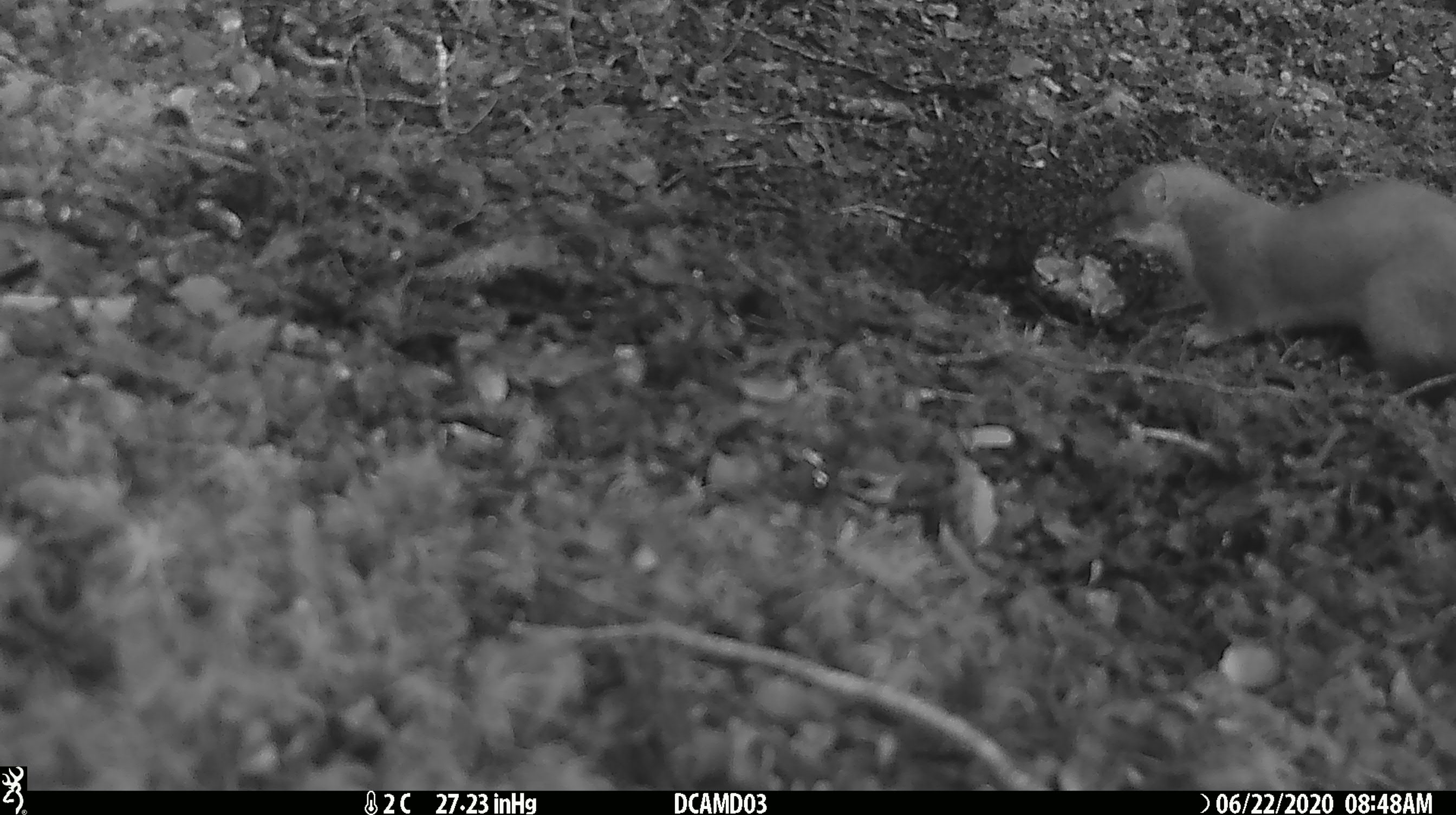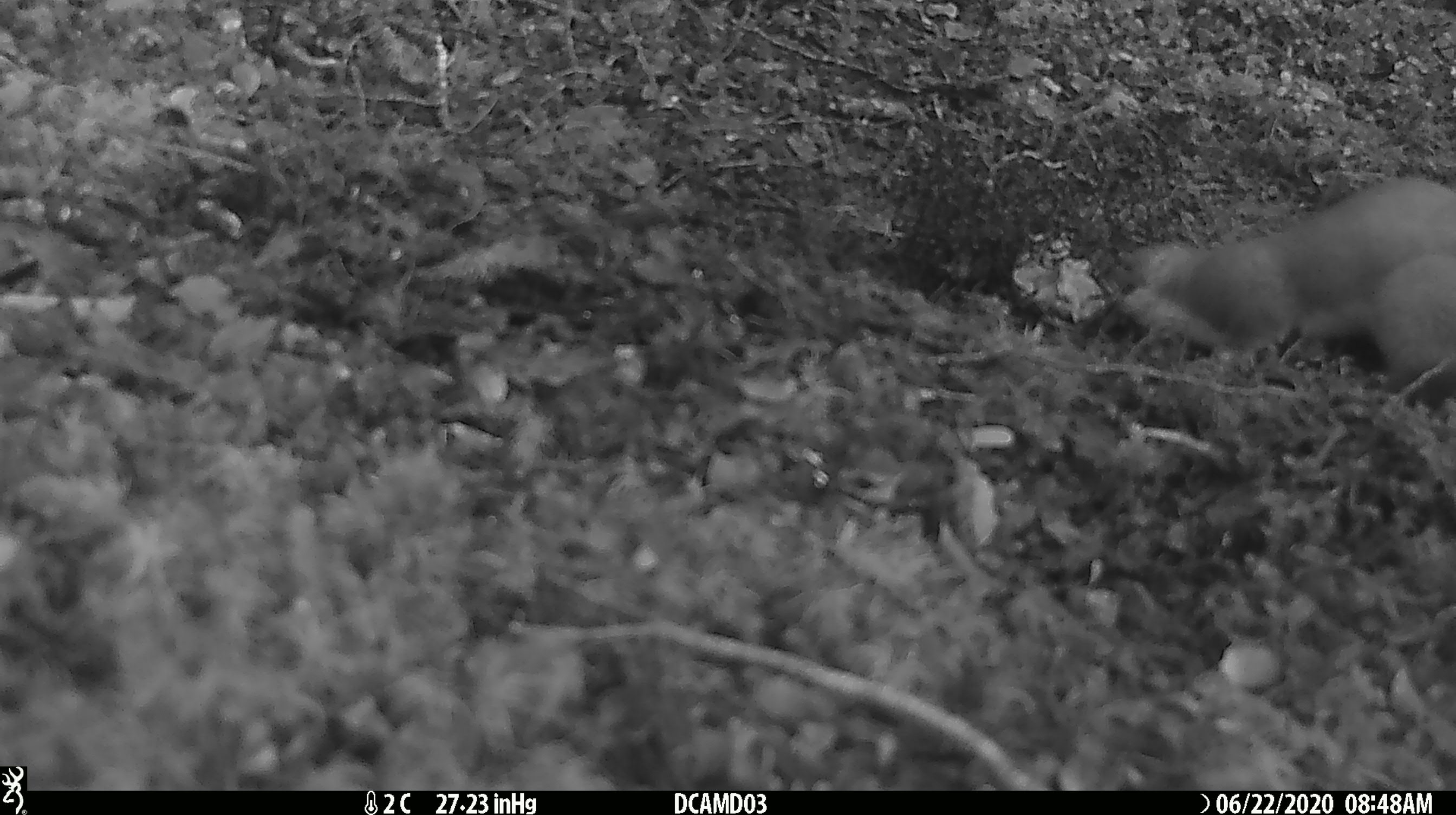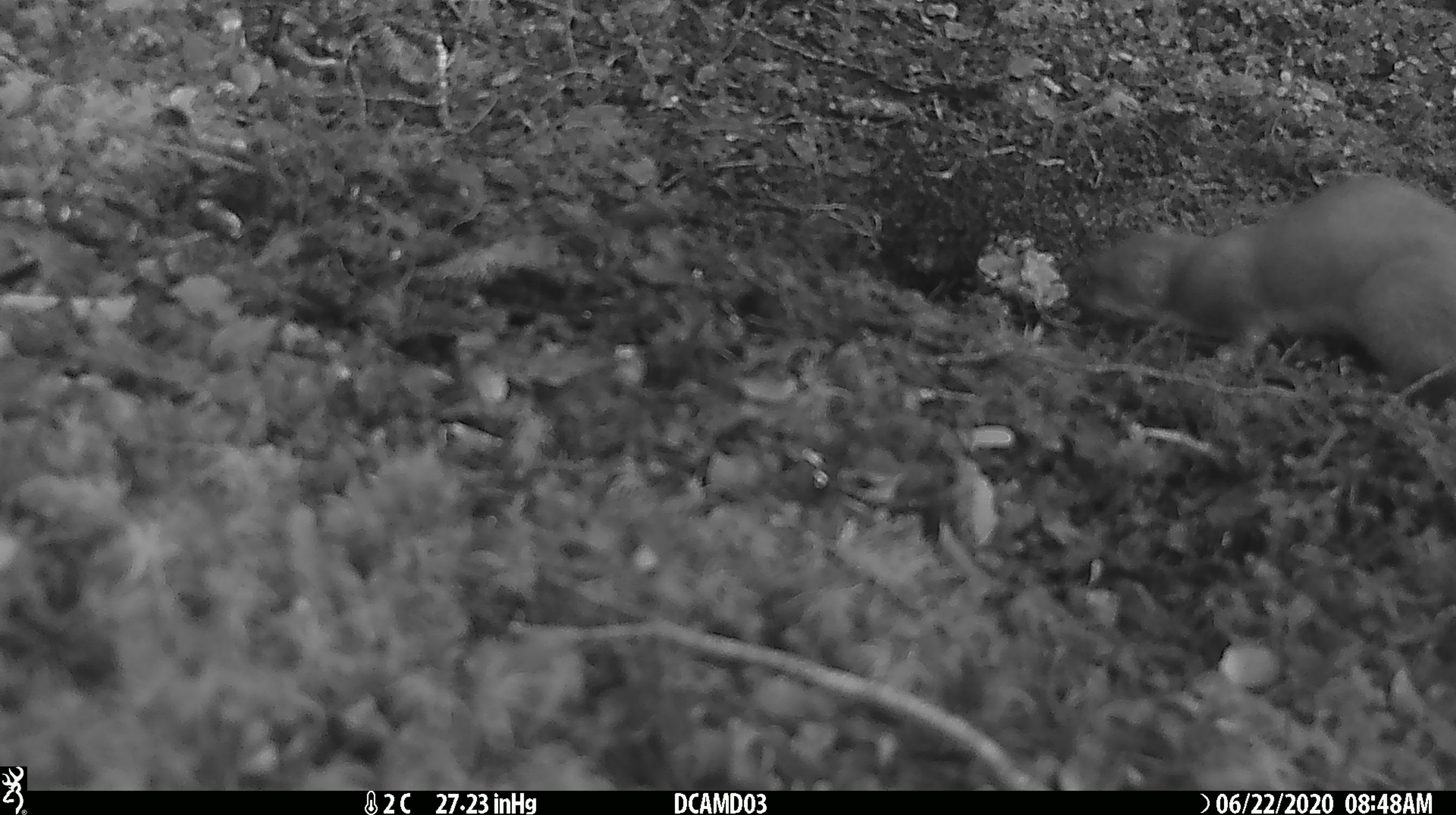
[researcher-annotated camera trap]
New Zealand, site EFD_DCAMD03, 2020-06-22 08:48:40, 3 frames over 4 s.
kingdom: Animalia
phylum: Chordata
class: Mammalia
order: Carnivora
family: Mustelidae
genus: Mustela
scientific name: Mustela erminea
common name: stoat